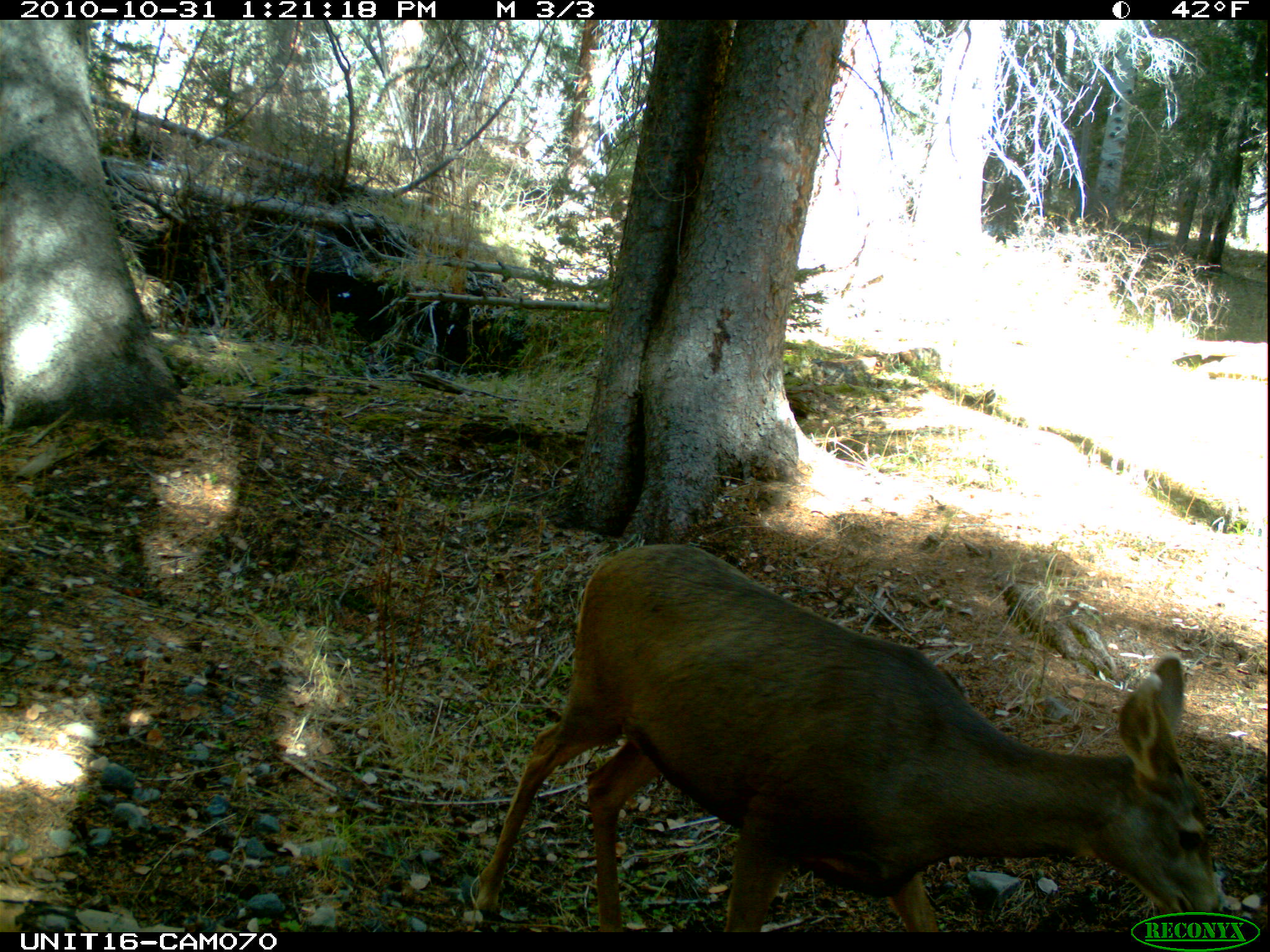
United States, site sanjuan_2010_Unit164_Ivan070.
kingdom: Animalia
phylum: Chordata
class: Mammalia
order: Artiodactyla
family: Cervidae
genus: Odocoileus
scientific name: Odocoileus hemionus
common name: mule deer